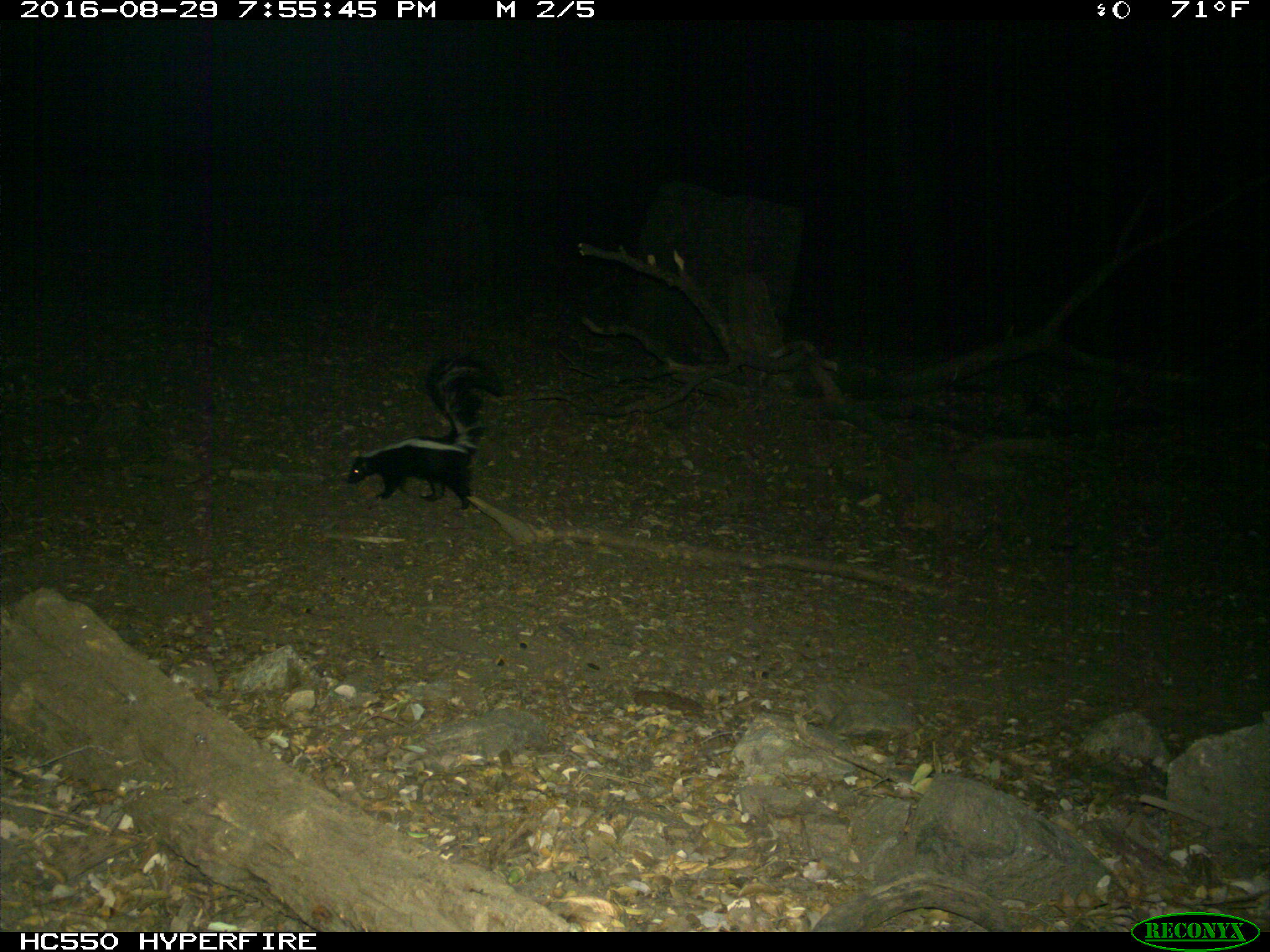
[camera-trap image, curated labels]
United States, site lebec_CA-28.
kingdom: Animalia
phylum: Chordata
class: Mammalia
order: Carnivora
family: Mephitidae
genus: Mephitis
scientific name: Mephitis mephitis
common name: striped skunk